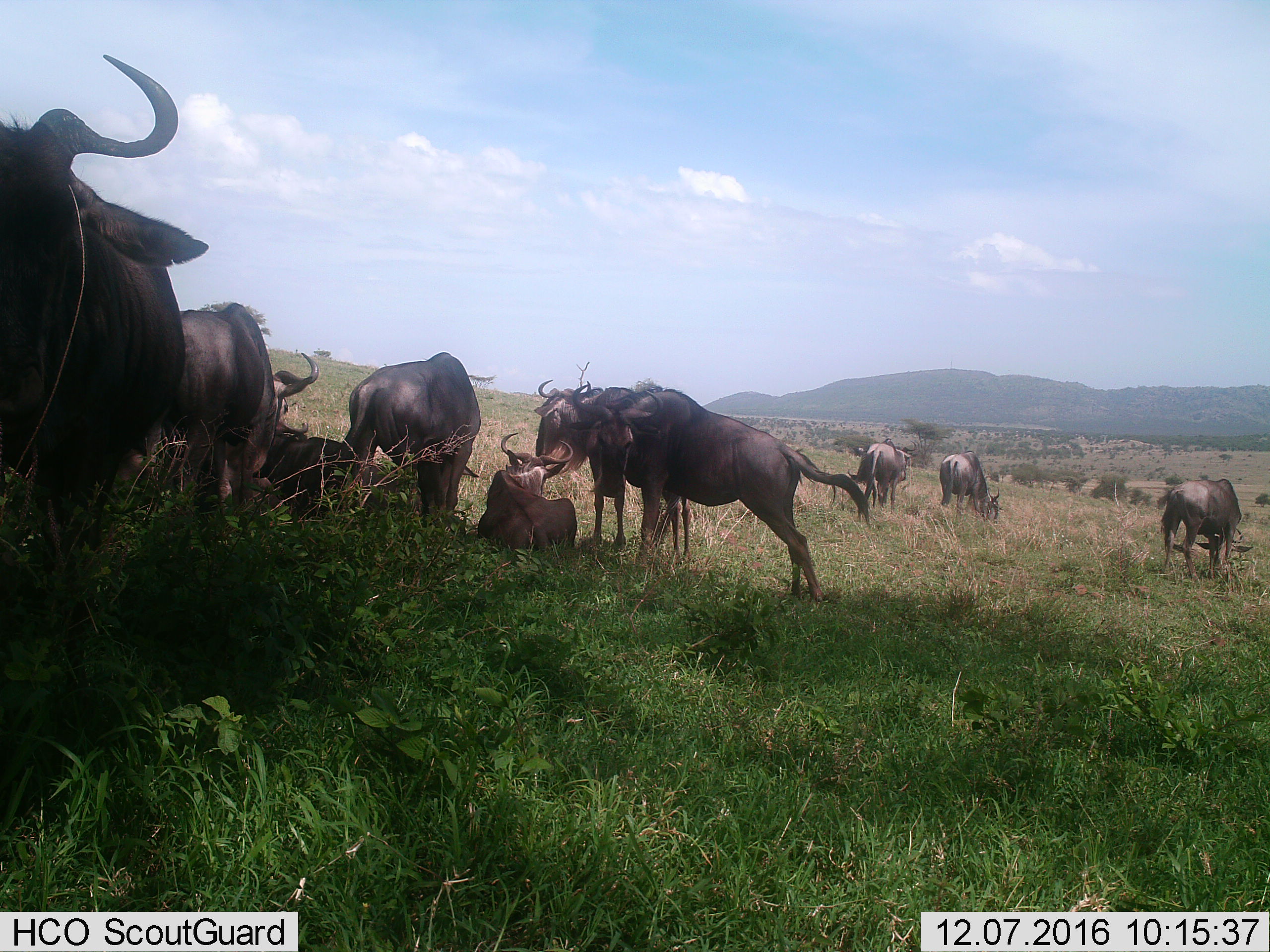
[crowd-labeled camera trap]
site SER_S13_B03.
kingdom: Animalia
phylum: Chordata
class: Mammalia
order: Artiodactyla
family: Bovidae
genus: Connochaetes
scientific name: Connochaetes taurinus taurinus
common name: blue wildebeest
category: wildebeestblue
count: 10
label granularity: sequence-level